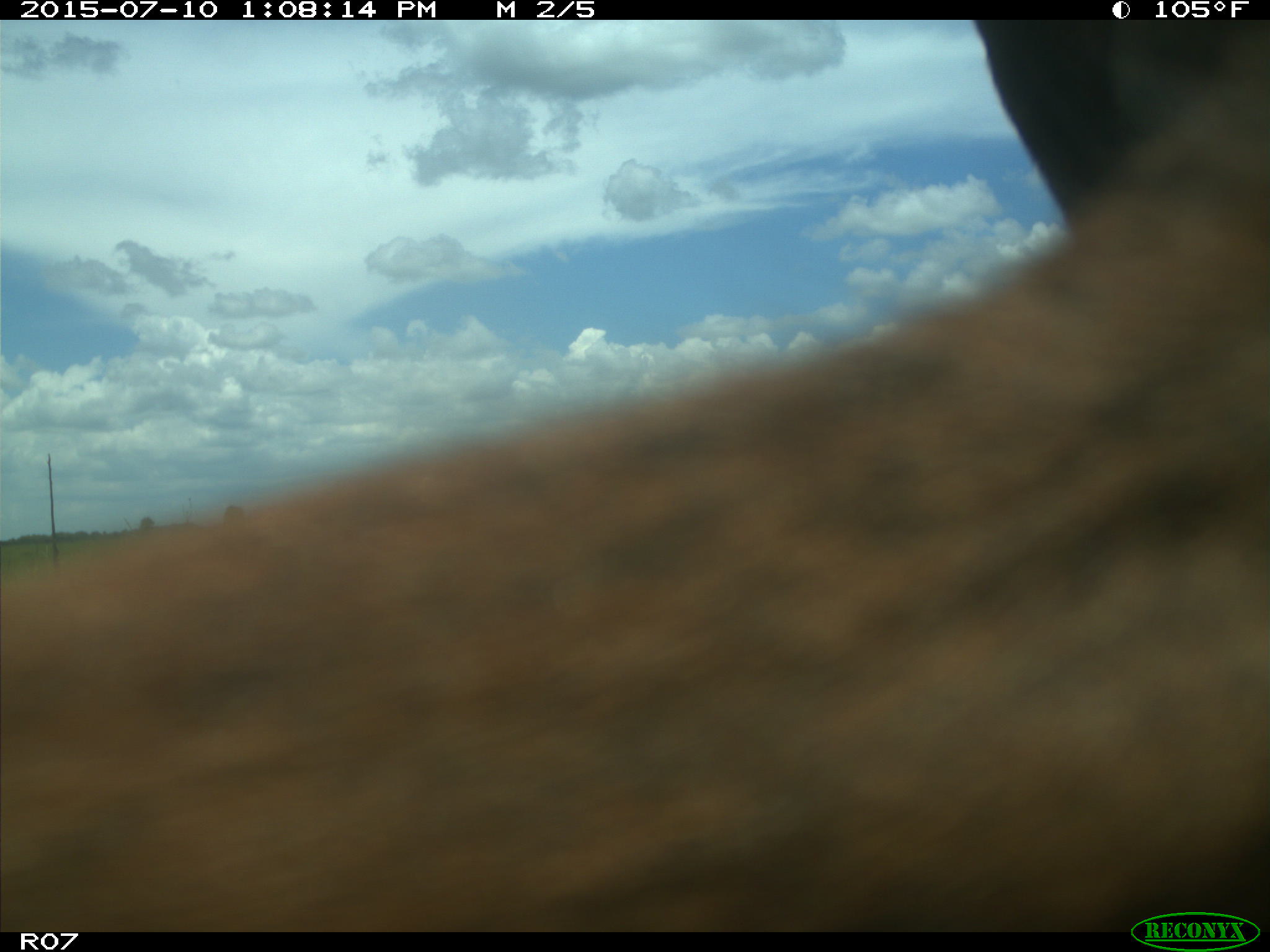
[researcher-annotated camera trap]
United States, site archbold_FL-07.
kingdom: Animalia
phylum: Chordata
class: Mammalia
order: Artiodactyla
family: Bovidae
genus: Bos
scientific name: Bos taurus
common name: domestic cow